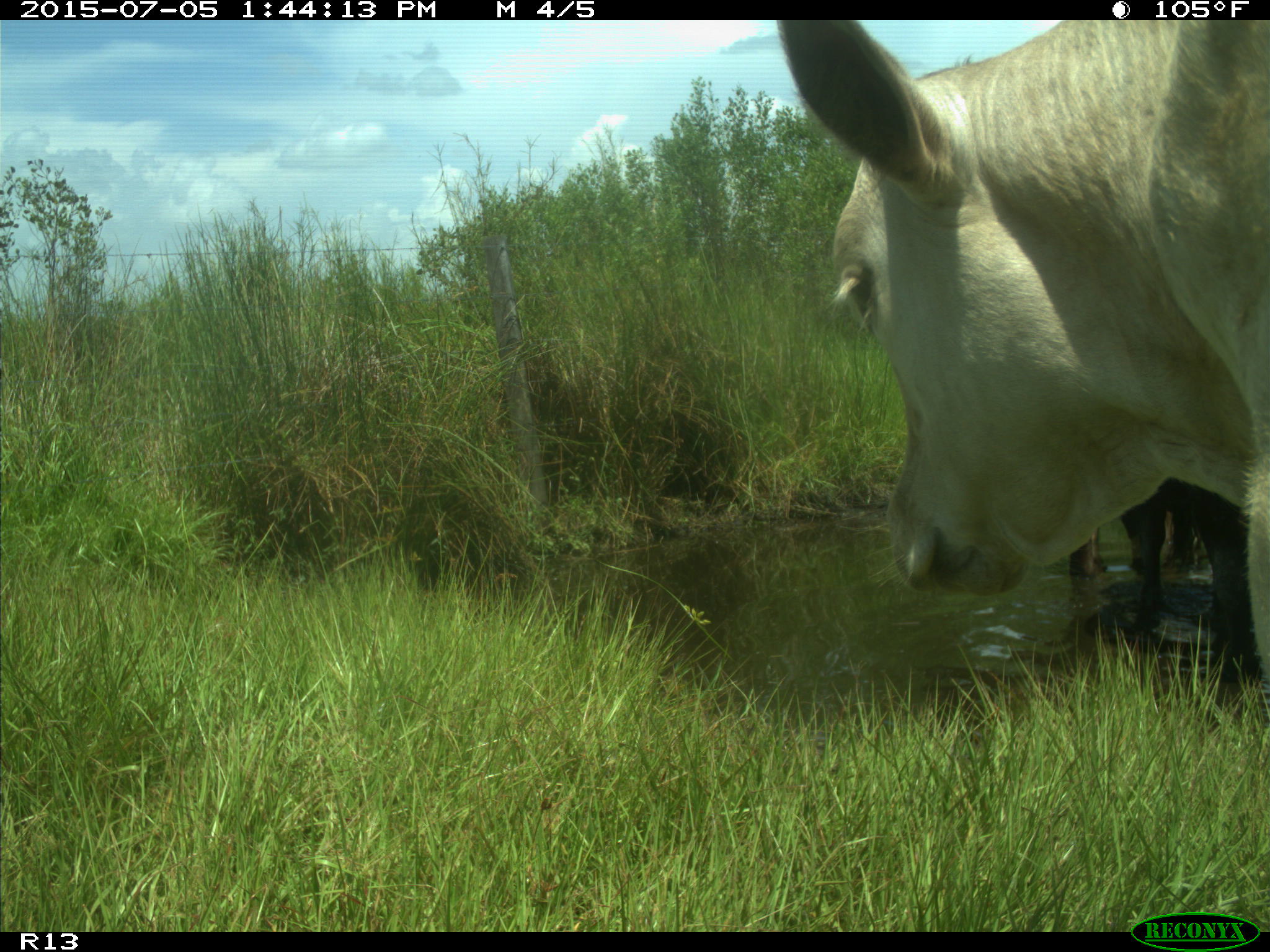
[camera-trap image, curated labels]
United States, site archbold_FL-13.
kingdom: Animalia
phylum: Chordata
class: Mammalia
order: Artiodactyla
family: Bovidae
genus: Bos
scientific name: Bos taurus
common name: domestic cow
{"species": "Bos taurus (domestic cow)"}